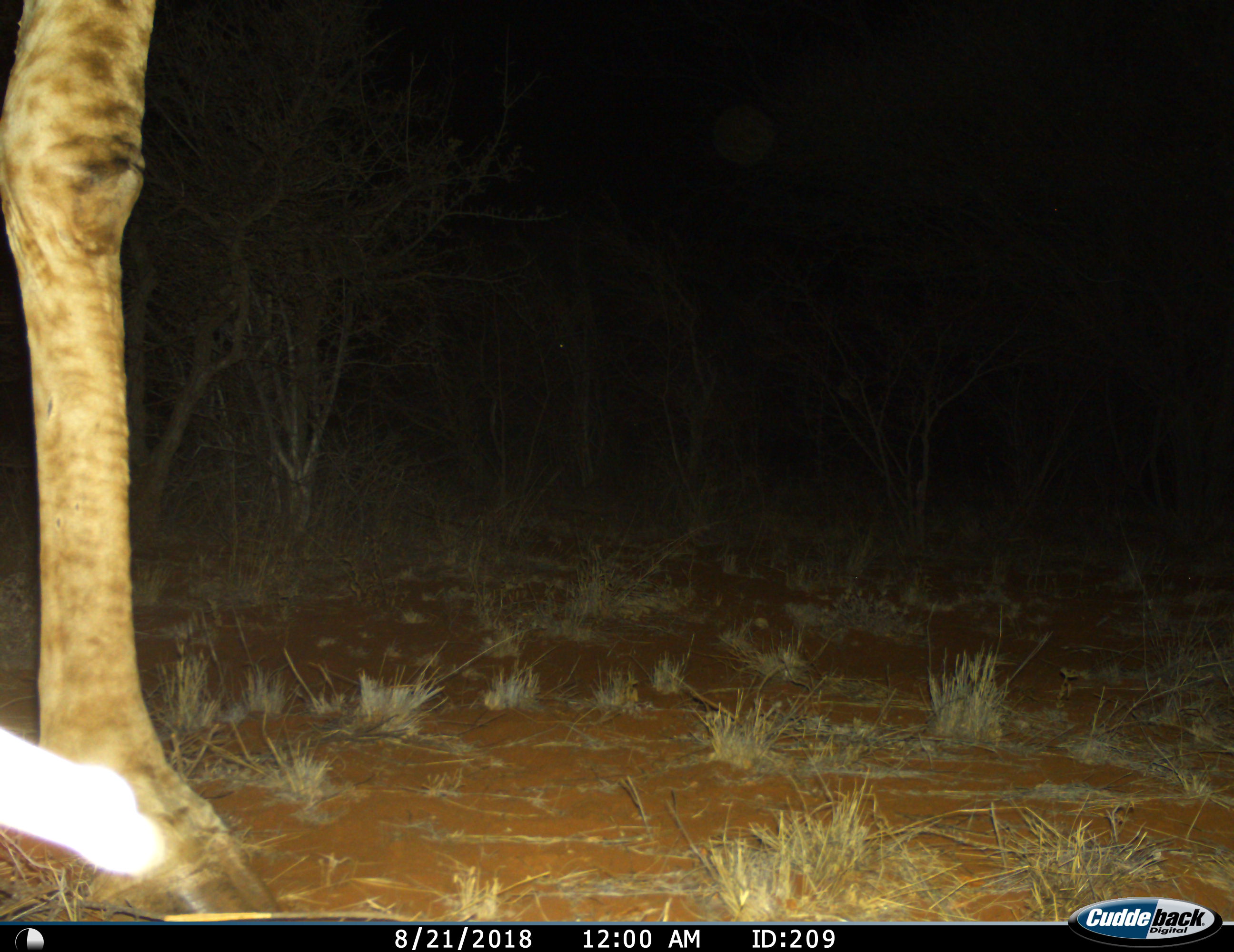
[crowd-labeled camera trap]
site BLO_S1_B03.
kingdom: Animalia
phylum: Chordata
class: Mammalia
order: Artiodactyla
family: Giraffidae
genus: Giraffa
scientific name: Giraffa camelopardalis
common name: giraffe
Giraffe (Giraffa camelopardalis), count 1. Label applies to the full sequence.